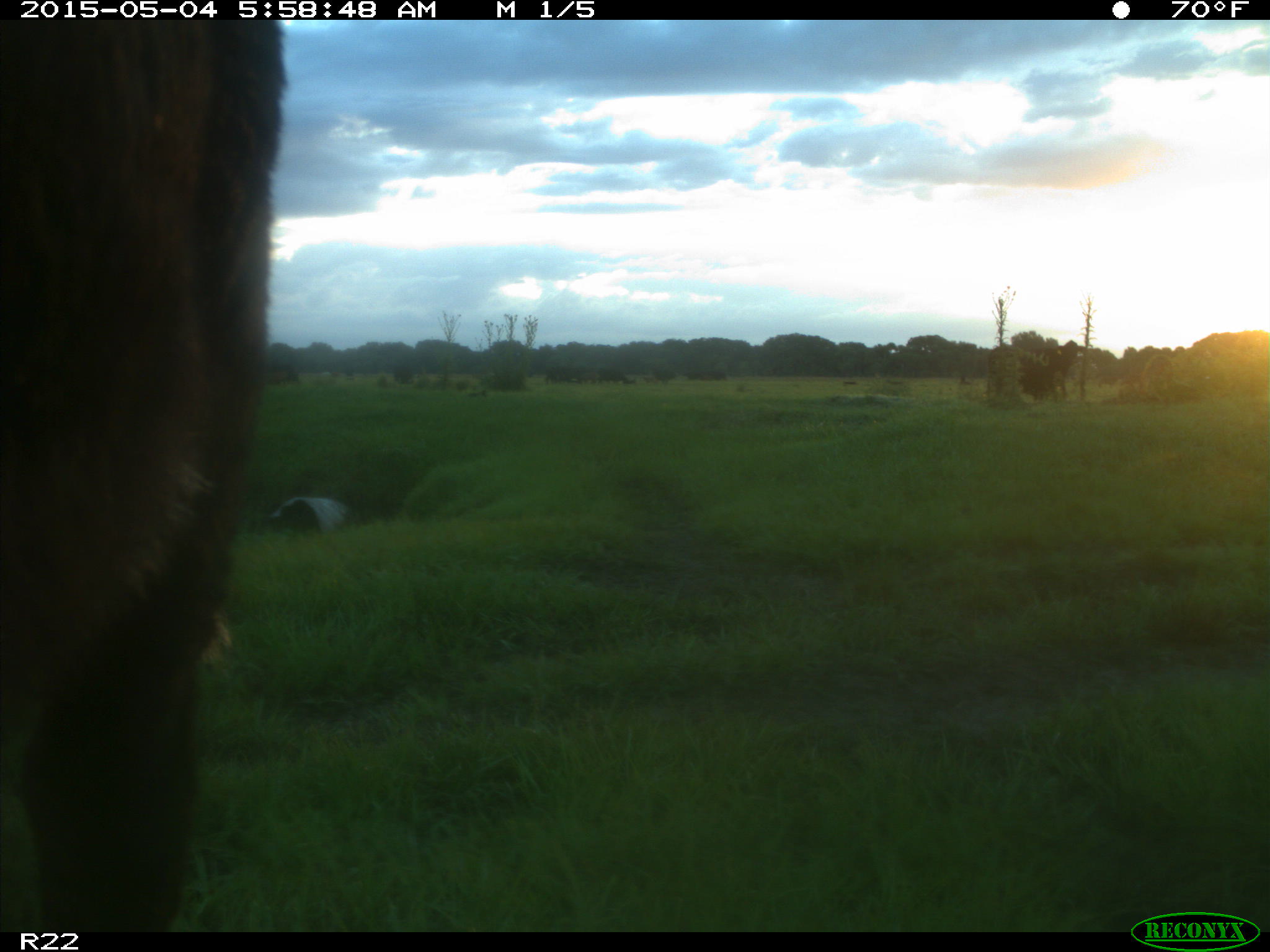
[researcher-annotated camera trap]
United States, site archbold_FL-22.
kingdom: Animalia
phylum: Chordata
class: Mammalia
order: Artiodactyla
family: Bovidae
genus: Bos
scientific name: Bos taurus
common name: domestic cow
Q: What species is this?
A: Bos taurus (domestic cow).